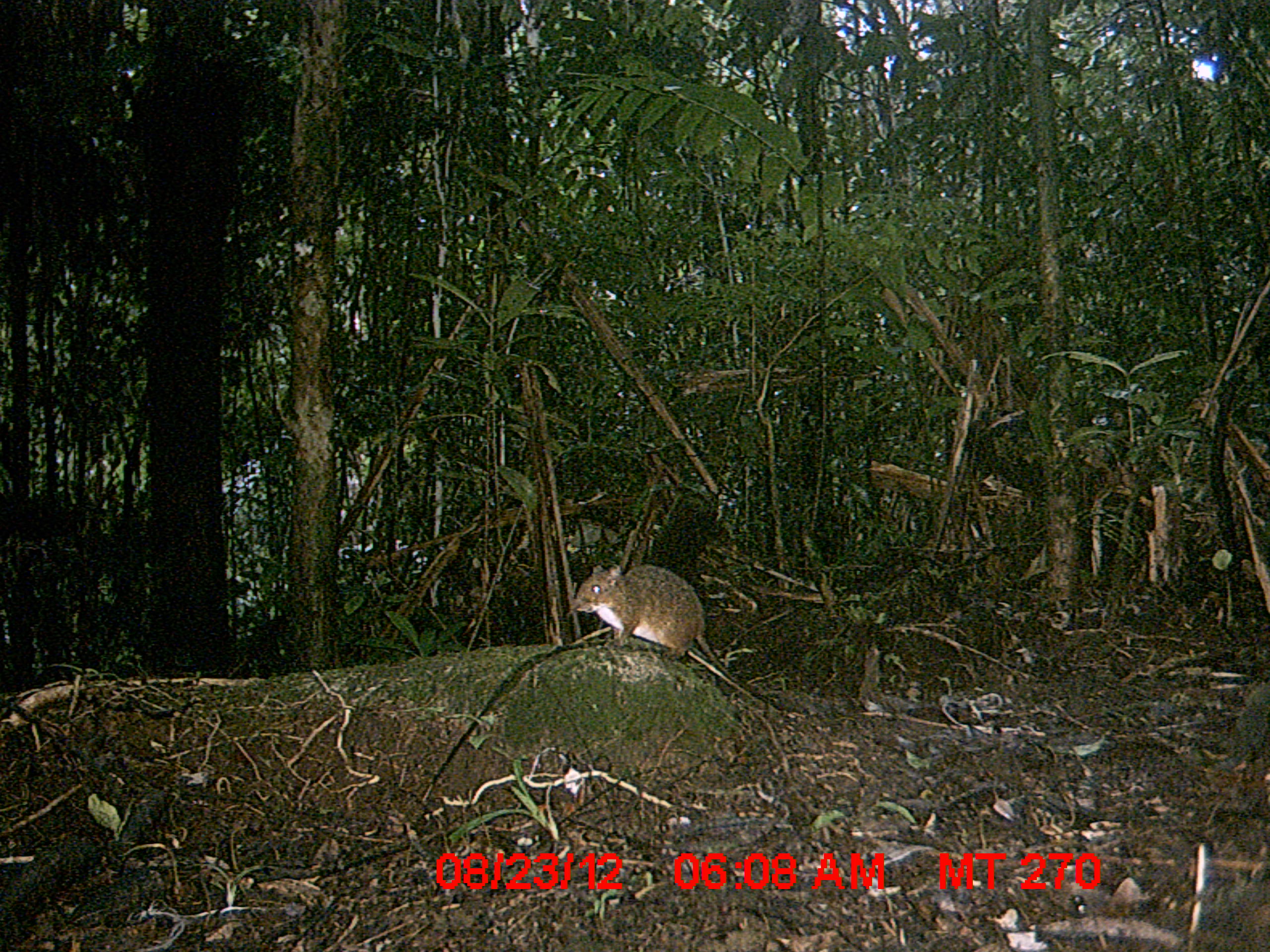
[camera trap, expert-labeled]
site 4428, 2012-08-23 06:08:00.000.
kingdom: Animalia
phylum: Chordata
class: Mammalia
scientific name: Mammalia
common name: mammals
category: small mammal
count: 1